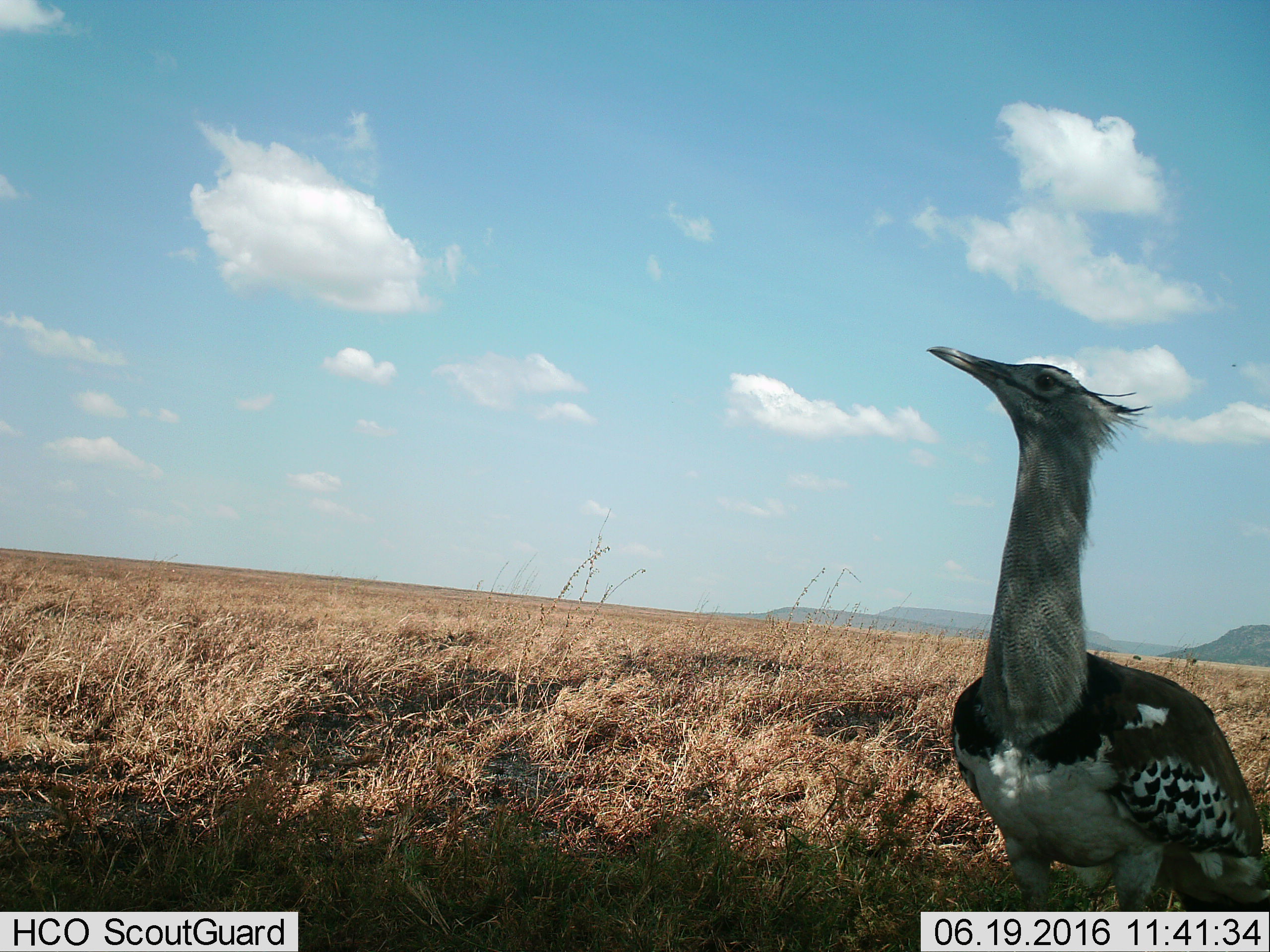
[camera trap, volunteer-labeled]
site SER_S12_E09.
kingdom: Animalia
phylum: Chordata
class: Aves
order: Otidiformes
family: Otididae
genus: Ardeotis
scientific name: Ardeotis kori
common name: kori bustard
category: bustardkori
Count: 1.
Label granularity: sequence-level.